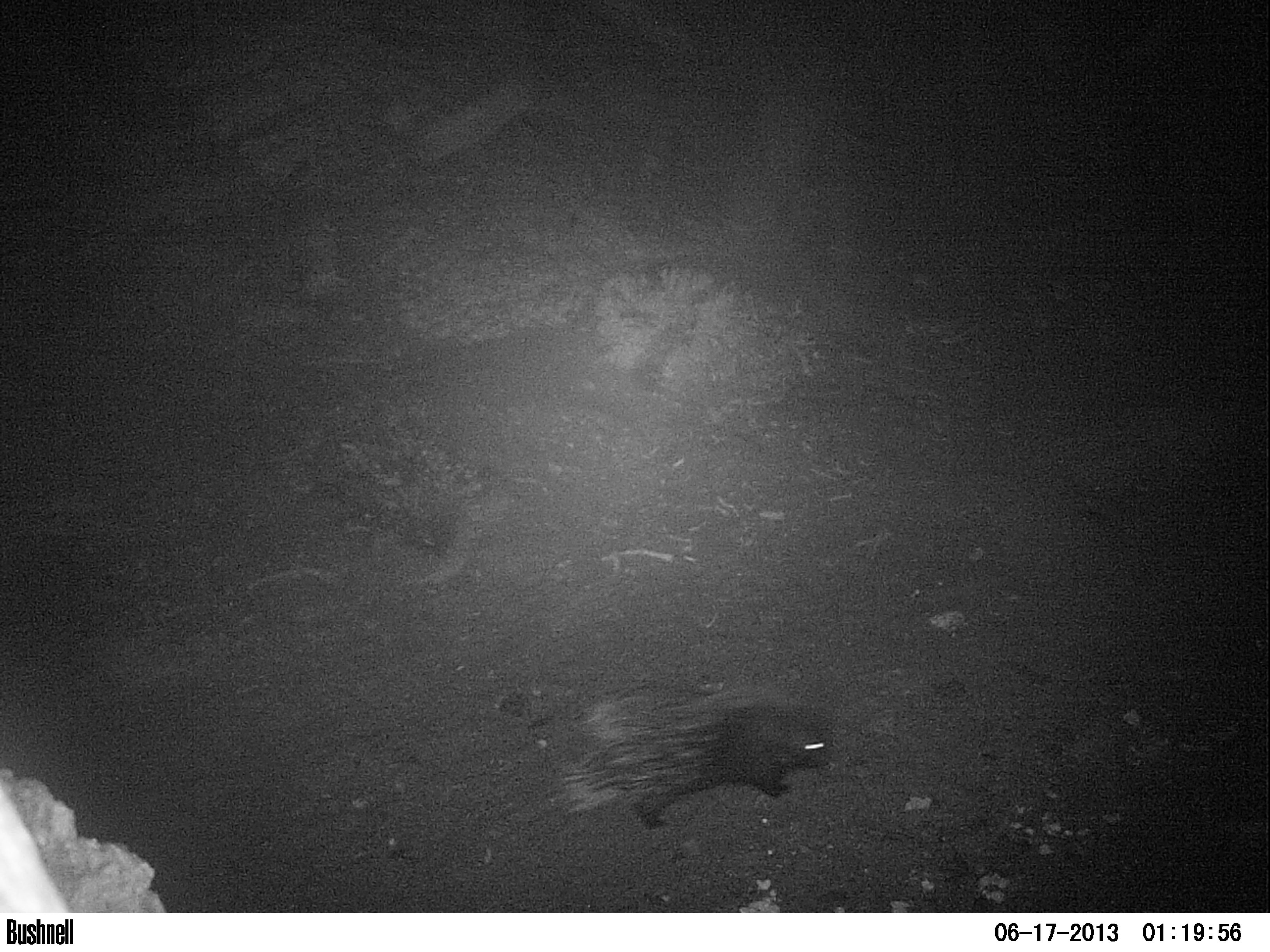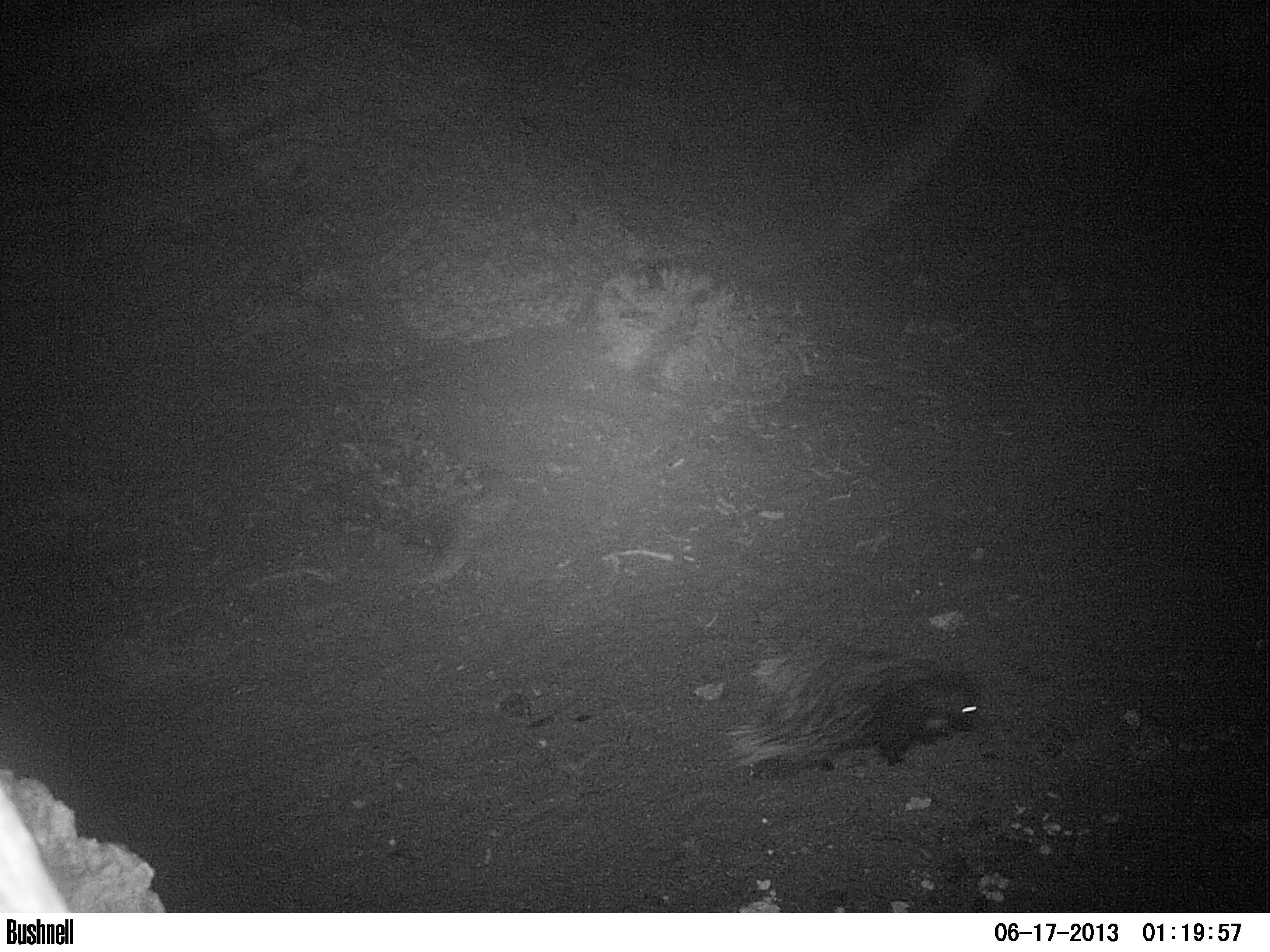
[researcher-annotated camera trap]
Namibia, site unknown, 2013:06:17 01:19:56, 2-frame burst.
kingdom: Animalia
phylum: Chordata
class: Mammalia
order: Rodentia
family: Hystricidae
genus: Hystrix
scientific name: Hystrix africaeaustralis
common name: cape porcupine